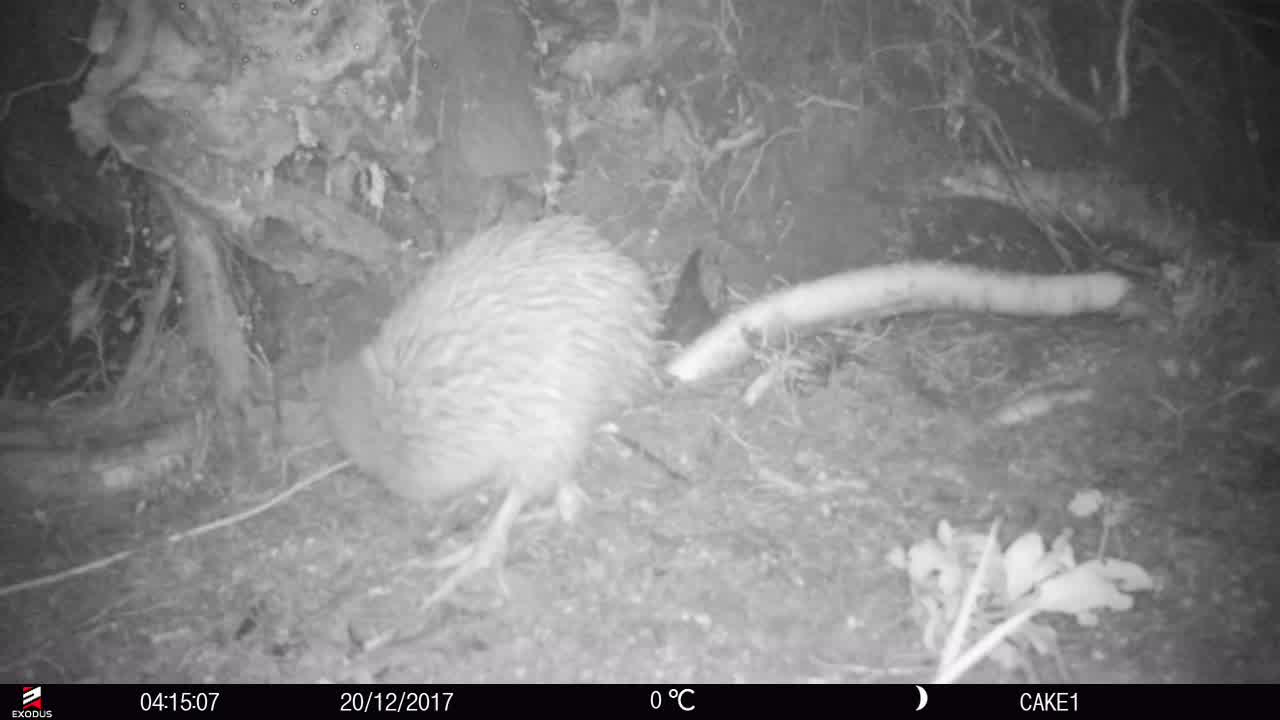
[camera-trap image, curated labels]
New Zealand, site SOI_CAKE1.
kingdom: Animalia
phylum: Chordata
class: Aves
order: Apterygiformes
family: Apterygidae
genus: Apteryx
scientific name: Apteryx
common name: kiwi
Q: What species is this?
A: Kiwi (Apteryx).